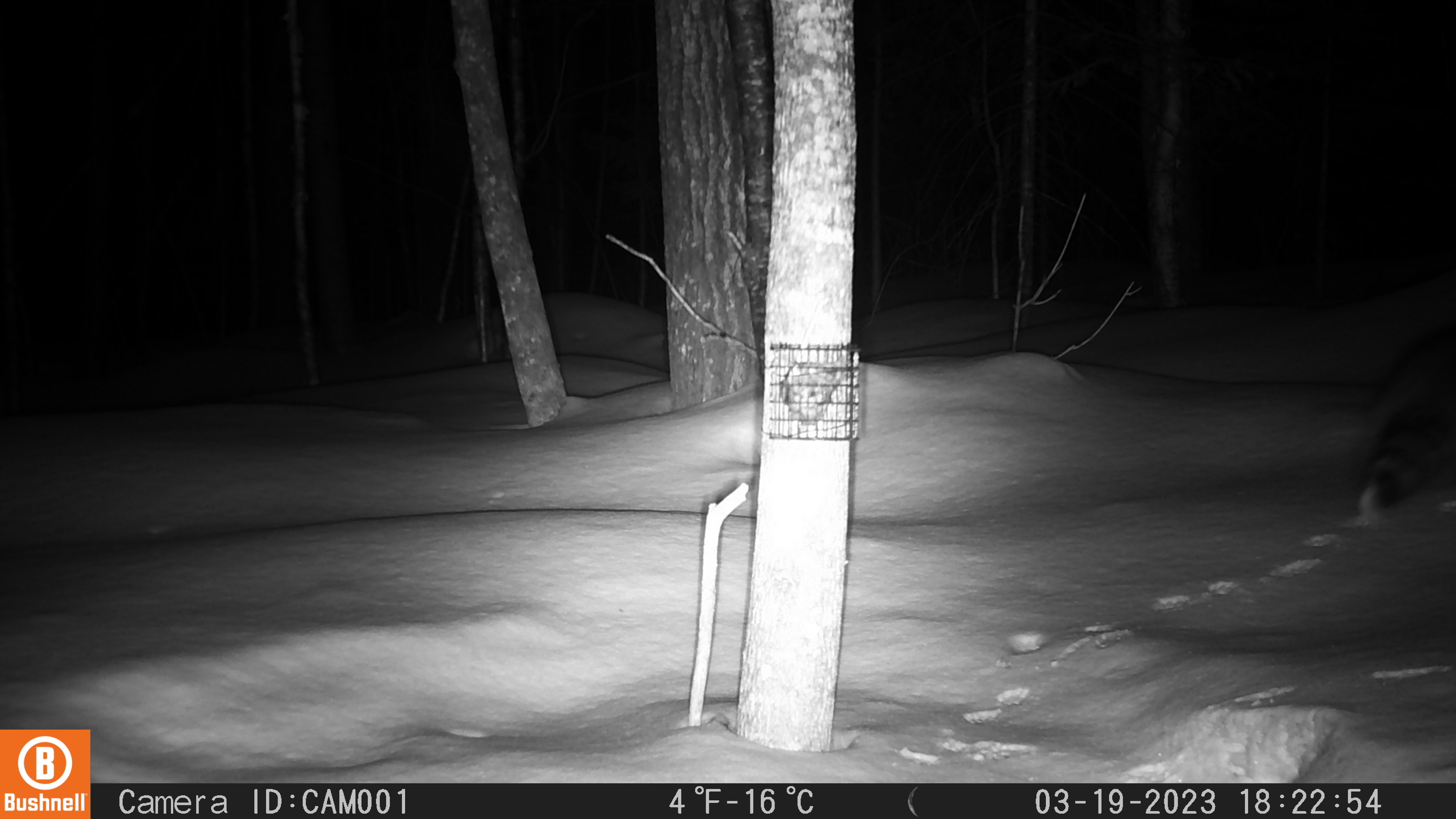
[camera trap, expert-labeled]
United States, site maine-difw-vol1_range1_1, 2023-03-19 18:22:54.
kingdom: Animalia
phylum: Chordata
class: Mammalia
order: Carnivora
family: Procyonidae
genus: Procyon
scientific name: Procyon lotor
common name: raccoon